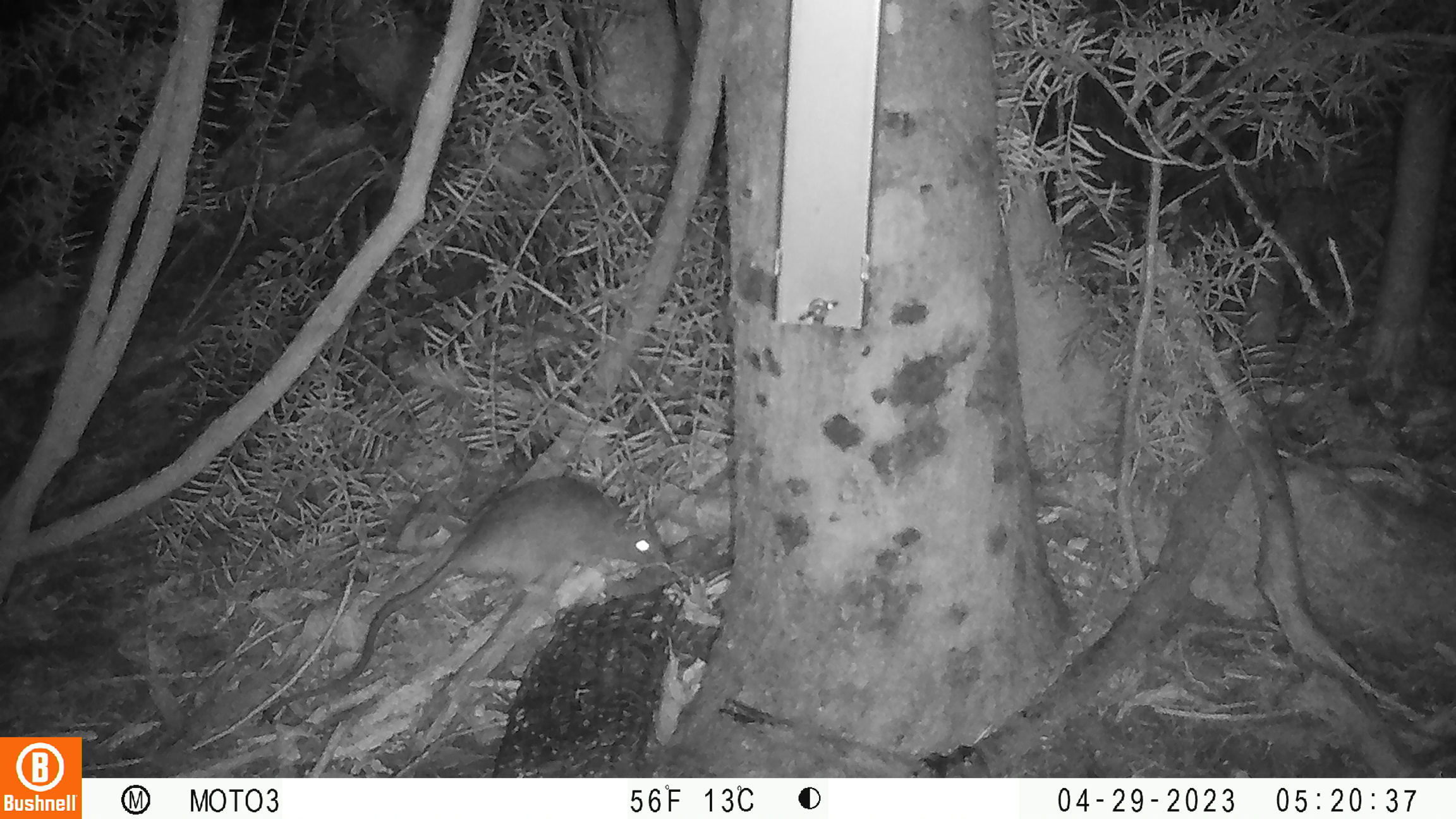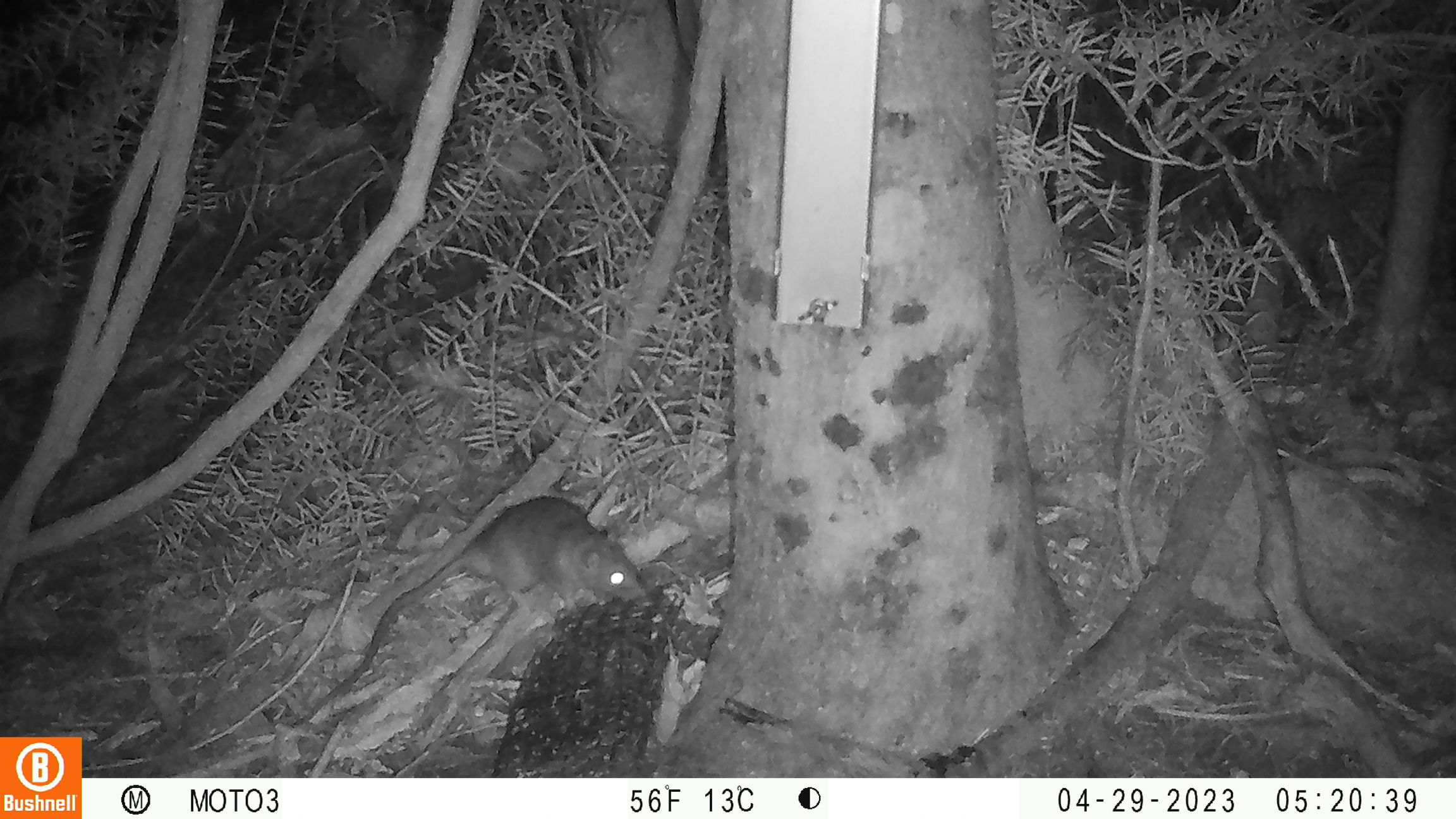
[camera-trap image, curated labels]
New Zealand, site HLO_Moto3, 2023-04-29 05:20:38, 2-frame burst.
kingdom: Animalia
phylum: Chordata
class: Mammalia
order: Rodentia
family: Muridae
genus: Rattus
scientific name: Rattus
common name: rat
Rat (Rattus).